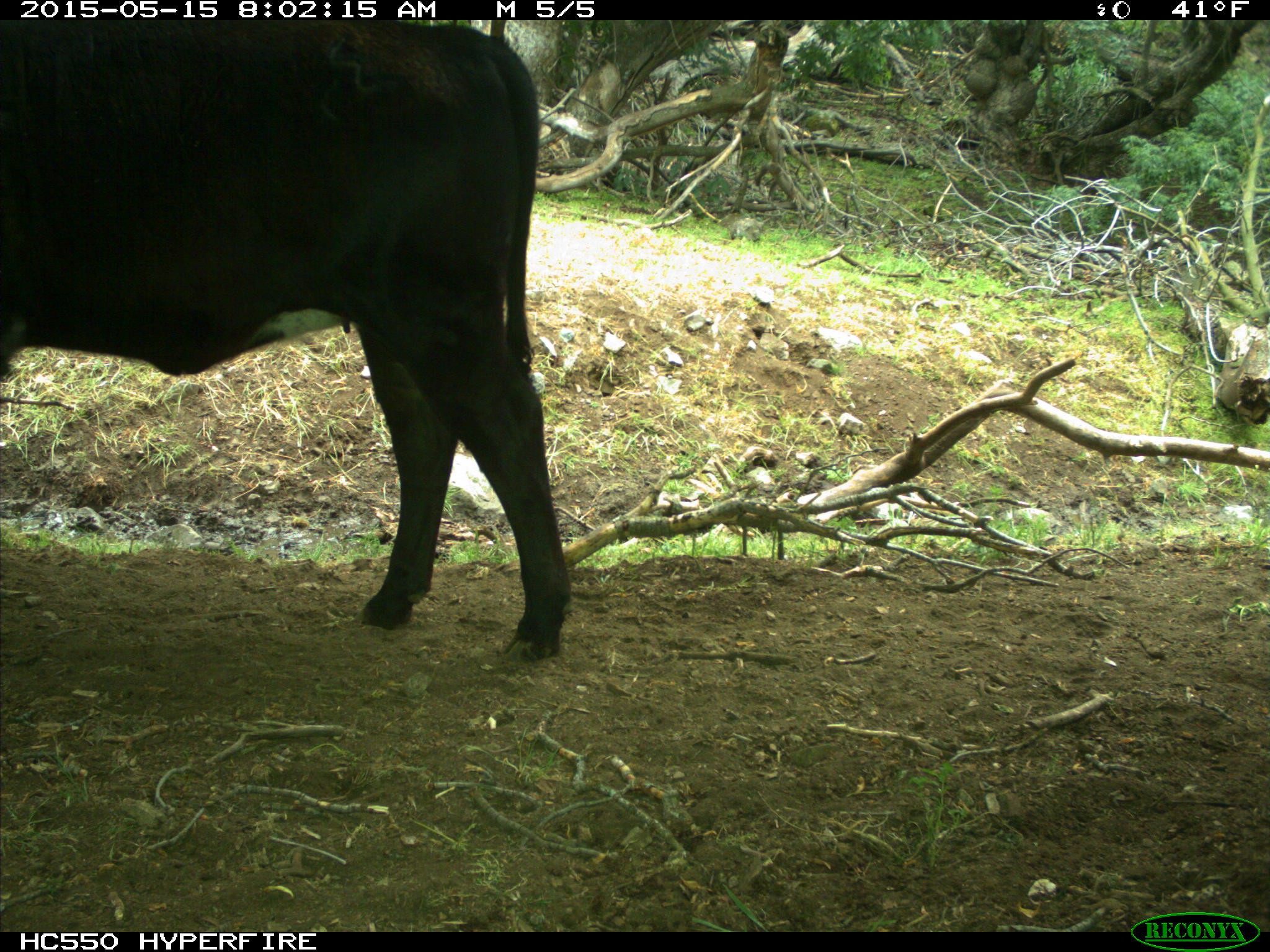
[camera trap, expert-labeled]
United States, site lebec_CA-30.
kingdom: Animalia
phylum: Chordata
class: Mammalia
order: Artiodactyla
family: Bovidae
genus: Bos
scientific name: Bos taurus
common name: domestic cow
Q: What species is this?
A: Bos taurus (domestic cow).